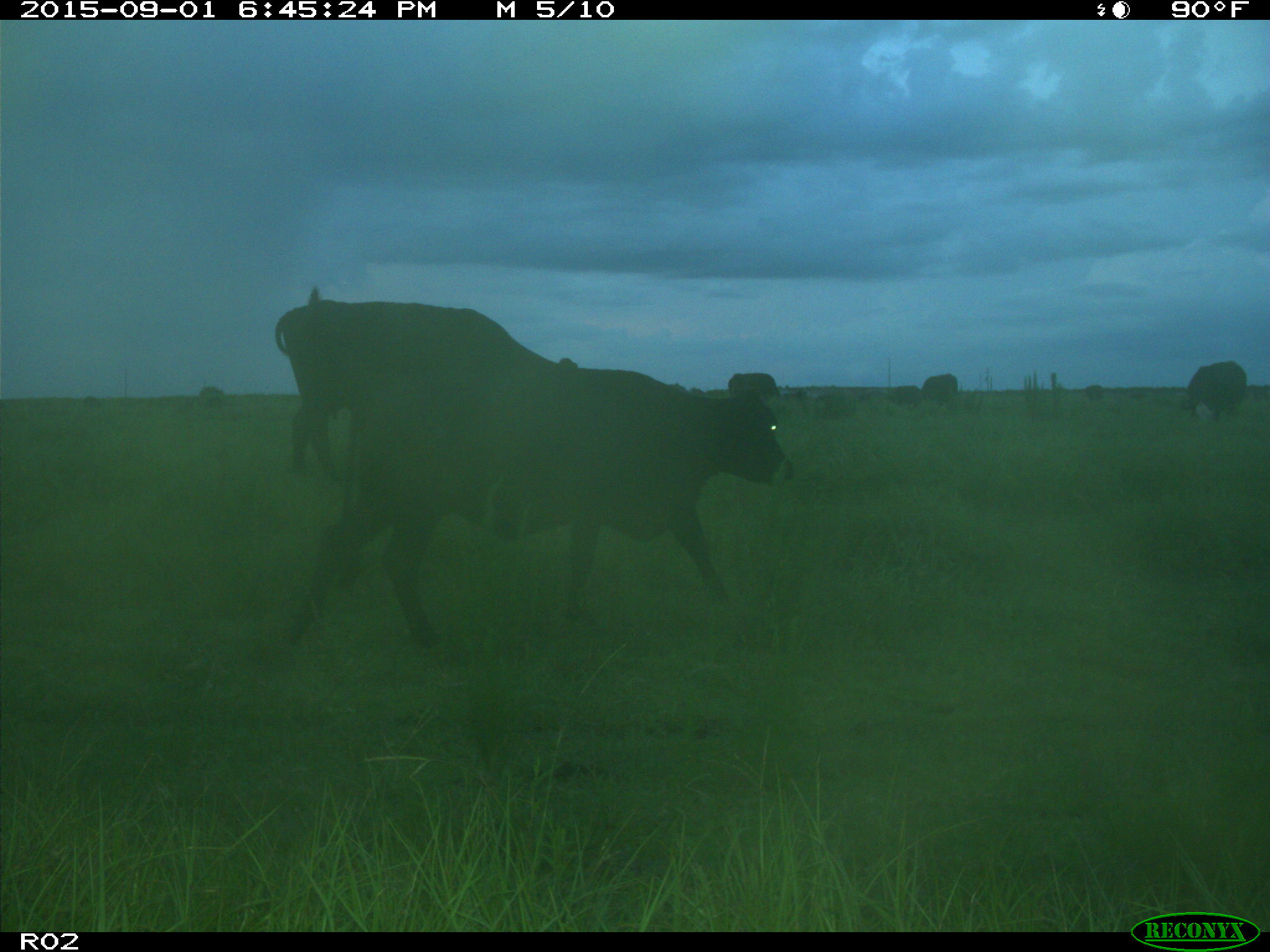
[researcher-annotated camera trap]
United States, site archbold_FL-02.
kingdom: Animalia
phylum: Chordata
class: Mammalia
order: Artiodactyla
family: Bovidae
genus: Bos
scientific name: Bos taurus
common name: domestic cow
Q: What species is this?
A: Bos taurus (domestic cow).